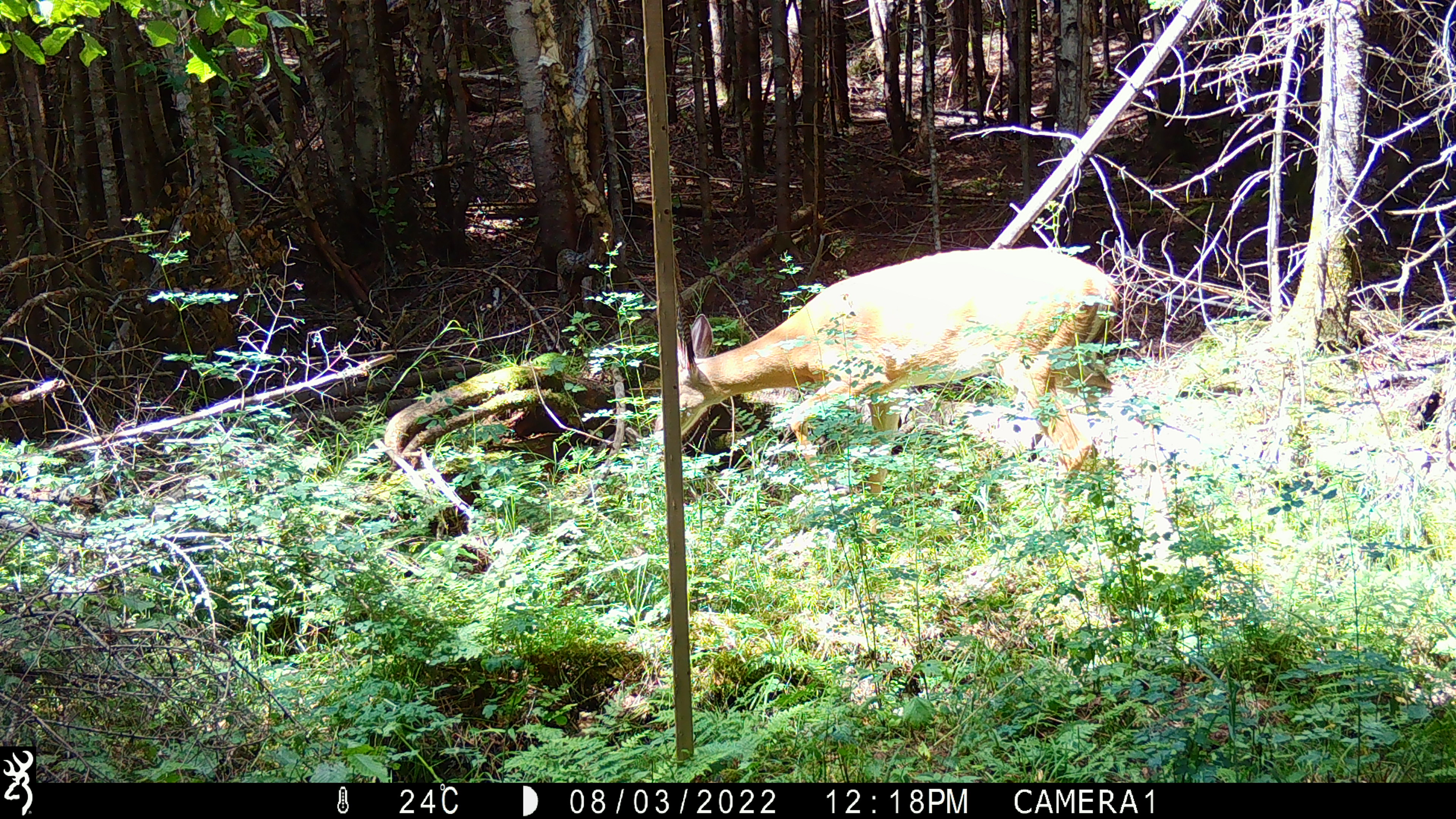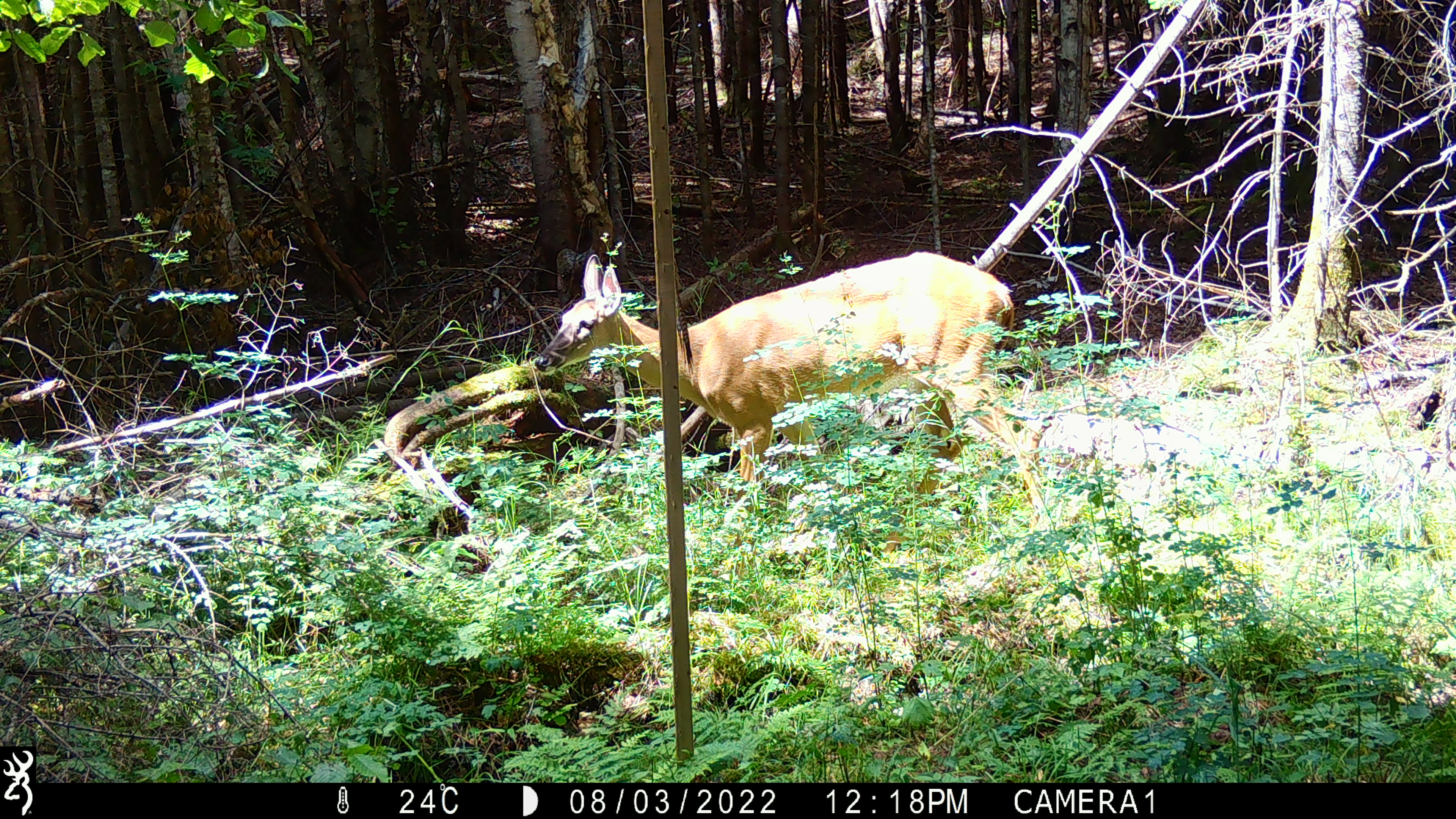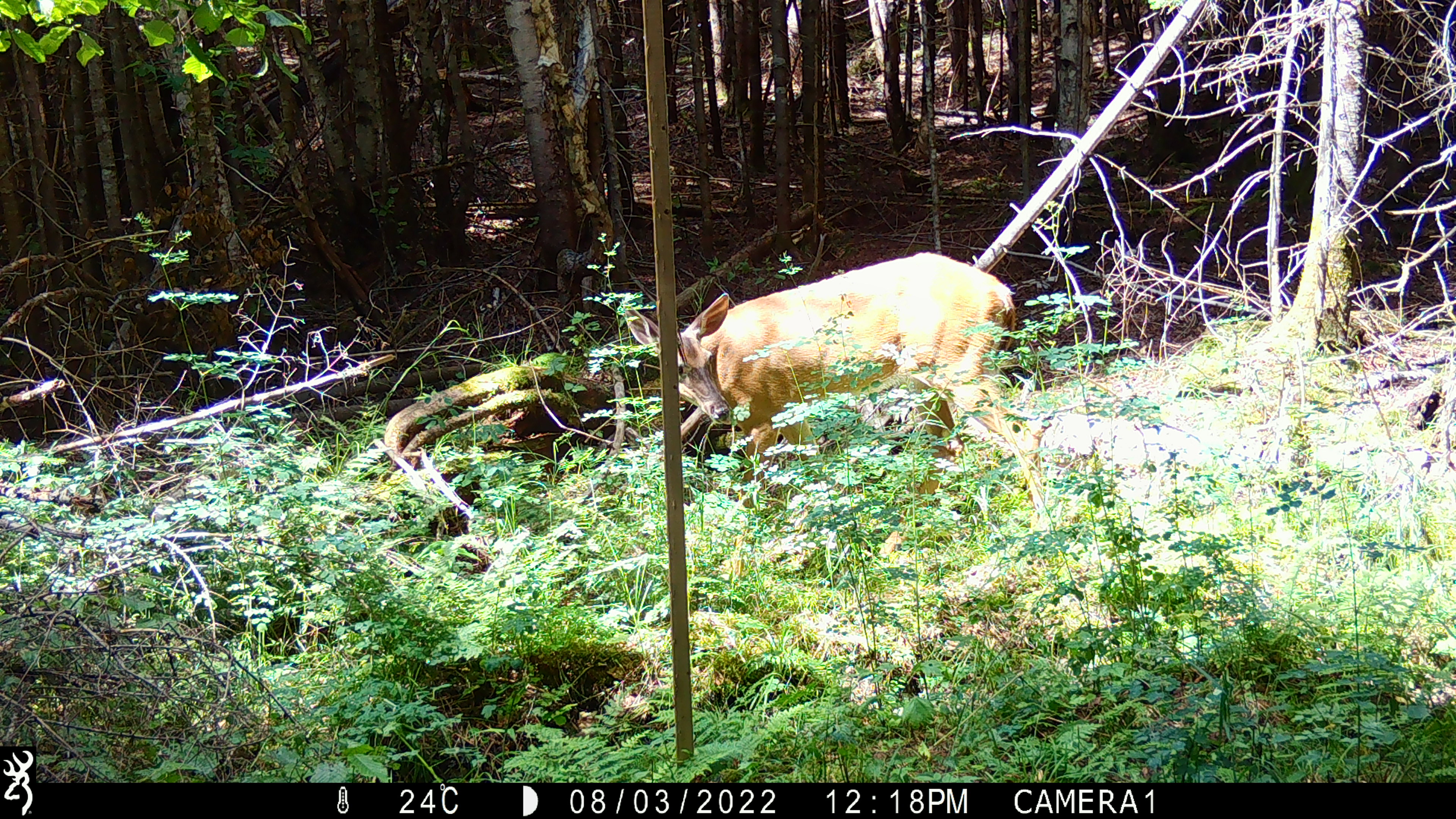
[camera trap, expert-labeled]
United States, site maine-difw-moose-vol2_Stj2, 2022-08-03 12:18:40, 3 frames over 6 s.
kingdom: Animalia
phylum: Chordata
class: Mammalia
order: Artiodactyla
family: Cervidae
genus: Odocoileus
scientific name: Odocoileus virginianus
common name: white-tailed deer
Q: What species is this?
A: White-tailed deer (Odocoileus virginianus).